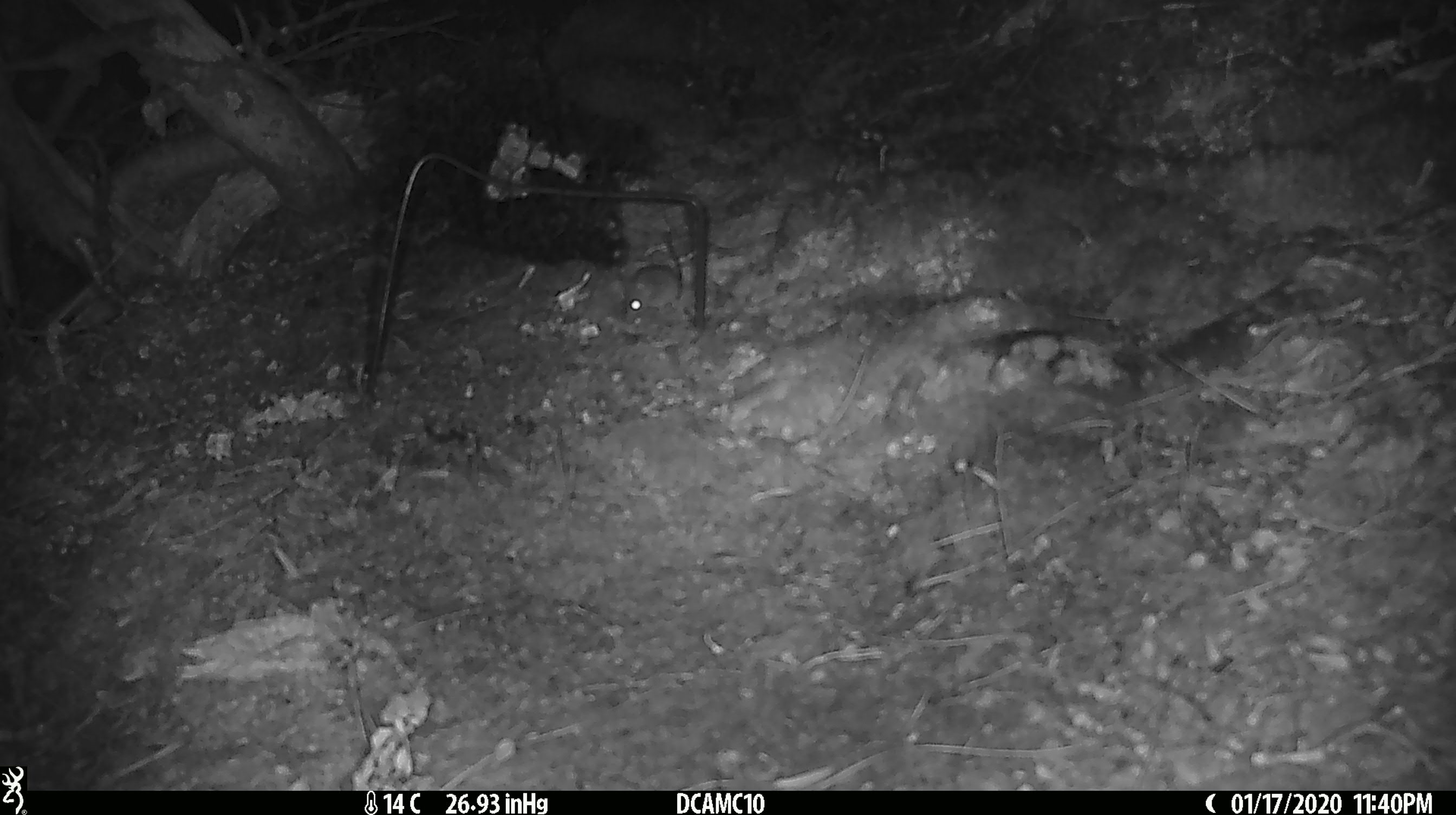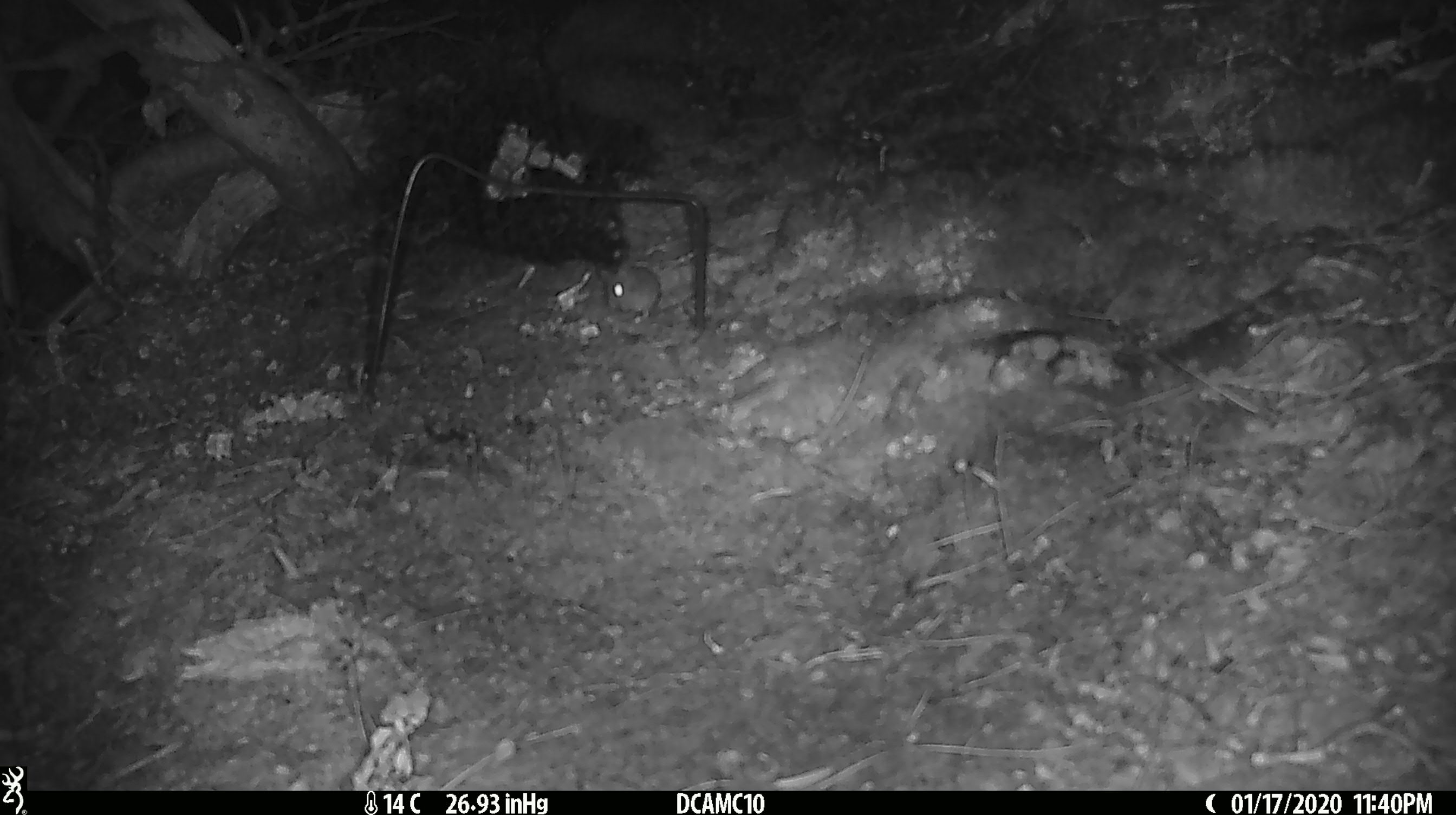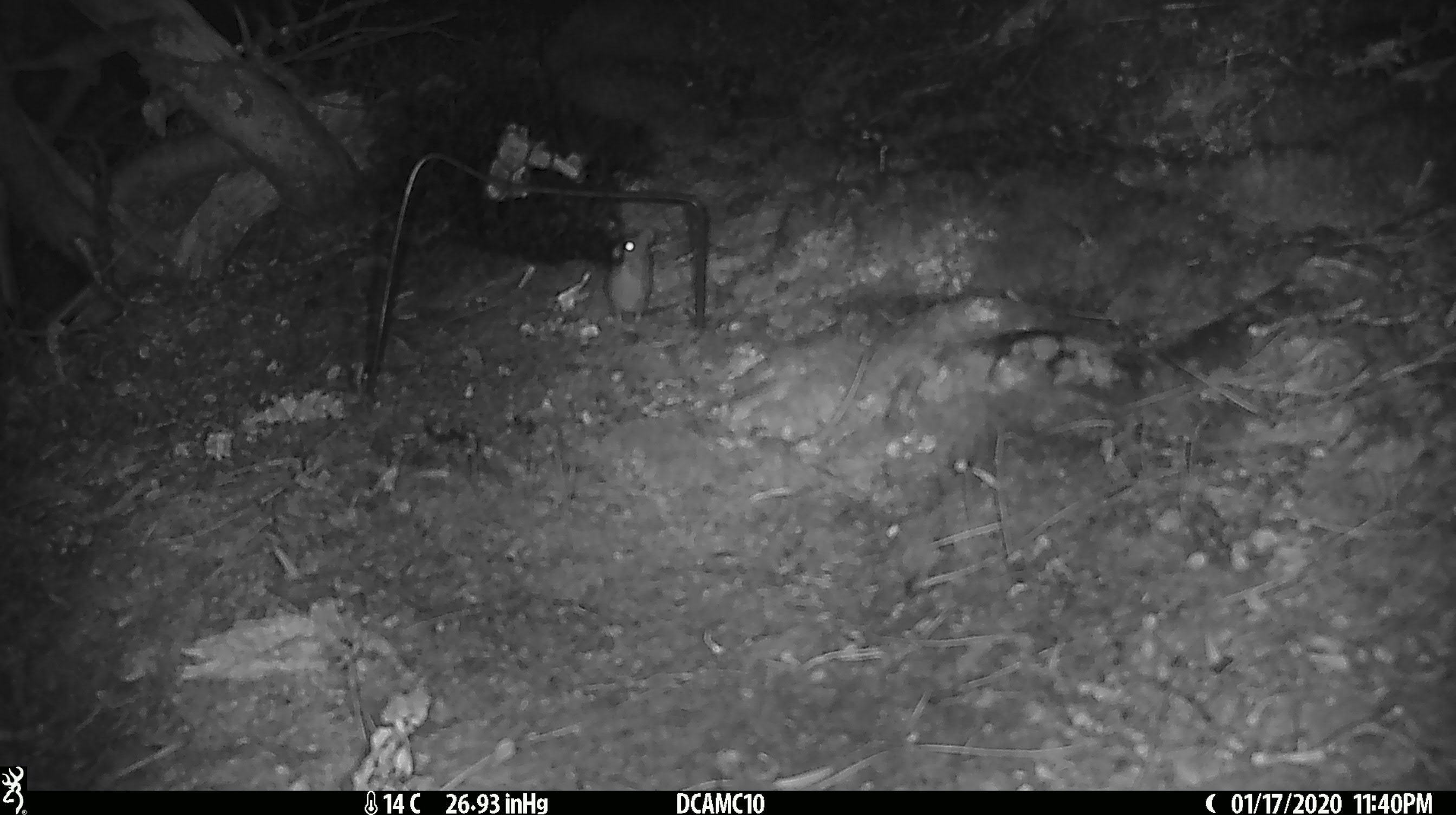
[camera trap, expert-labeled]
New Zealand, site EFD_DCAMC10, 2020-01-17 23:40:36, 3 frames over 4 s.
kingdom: Animalia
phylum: Chordata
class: Mammalia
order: Rodentia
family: Muridae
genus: Mus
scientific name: Mus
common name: mouse